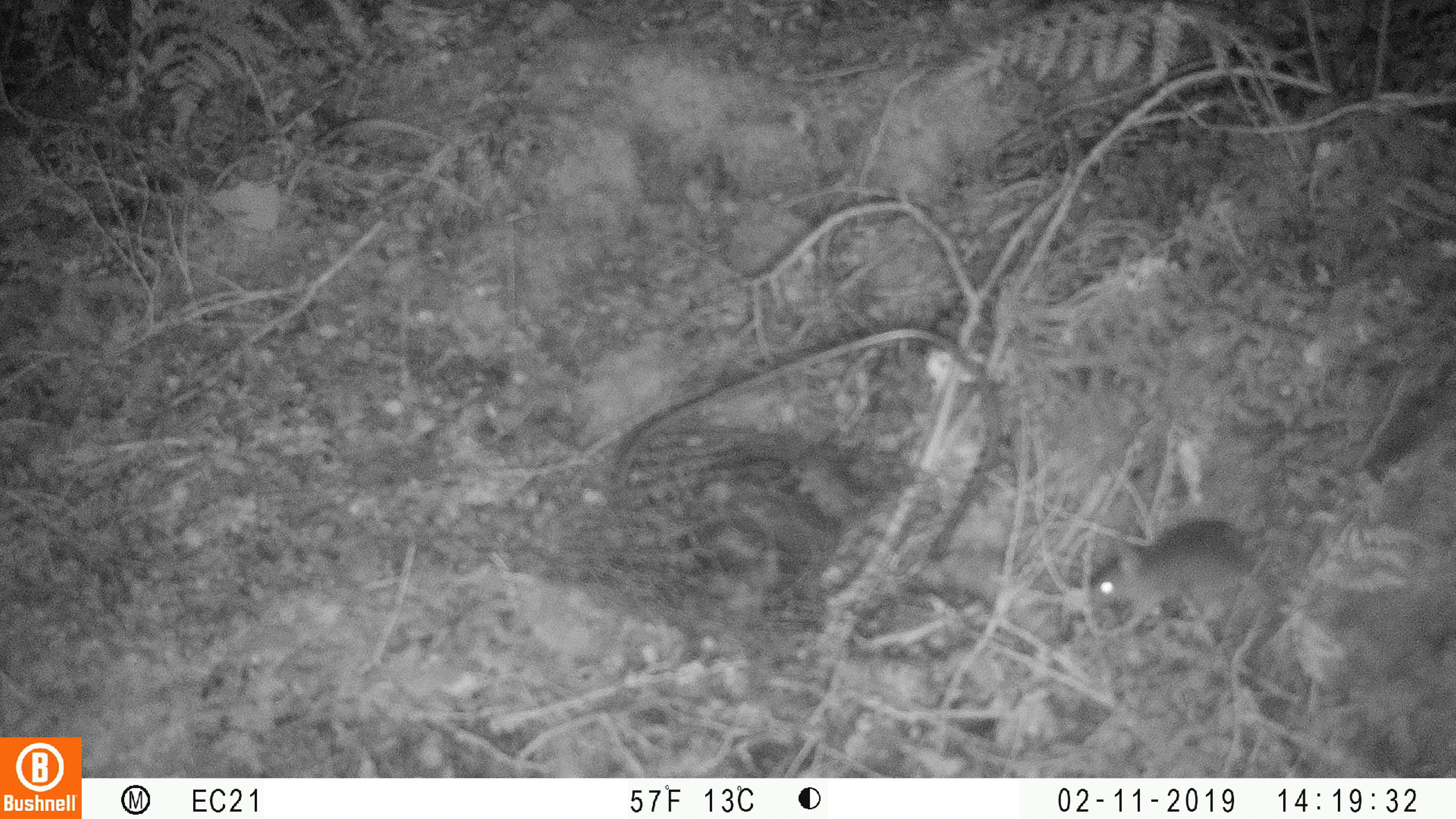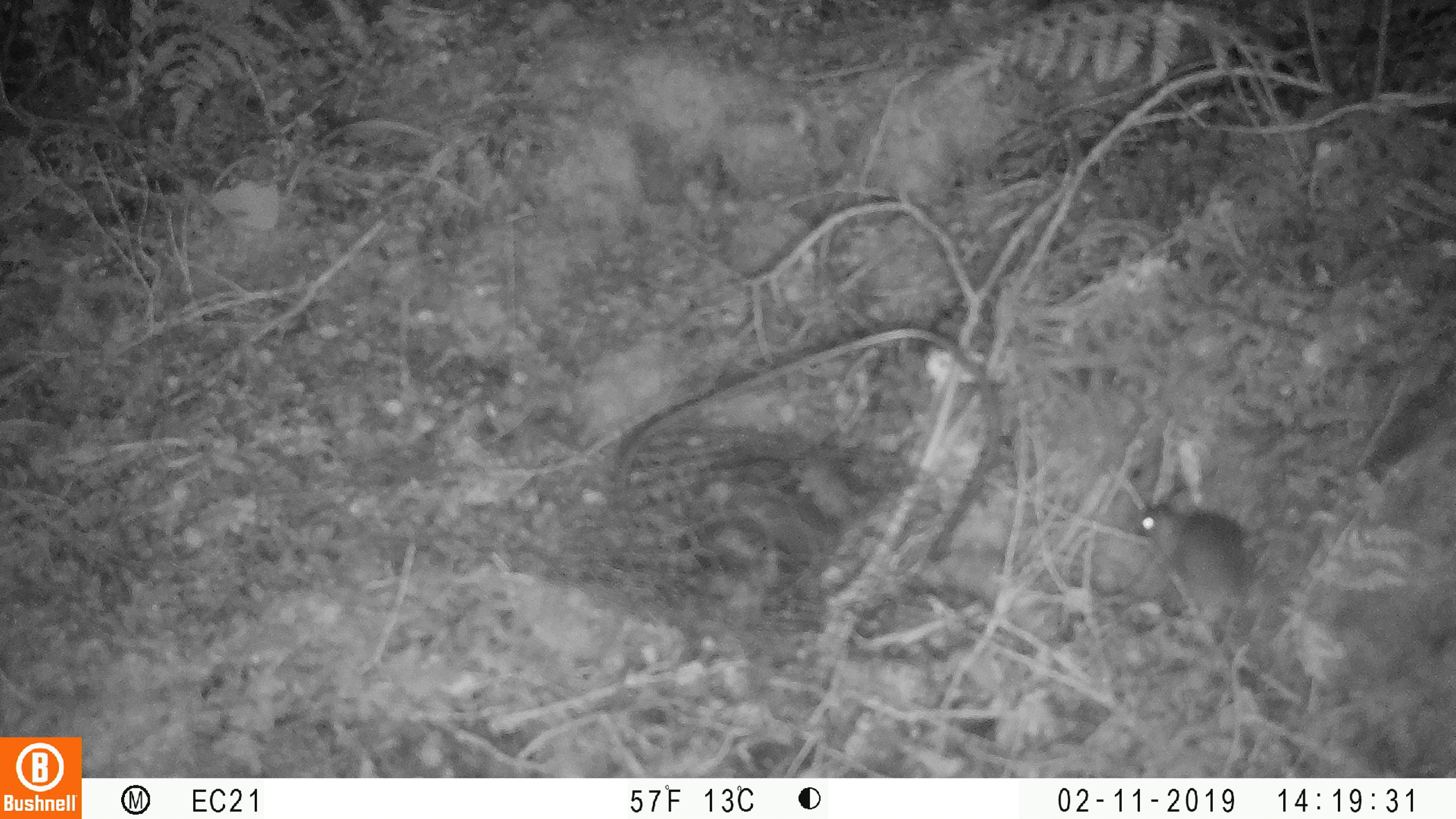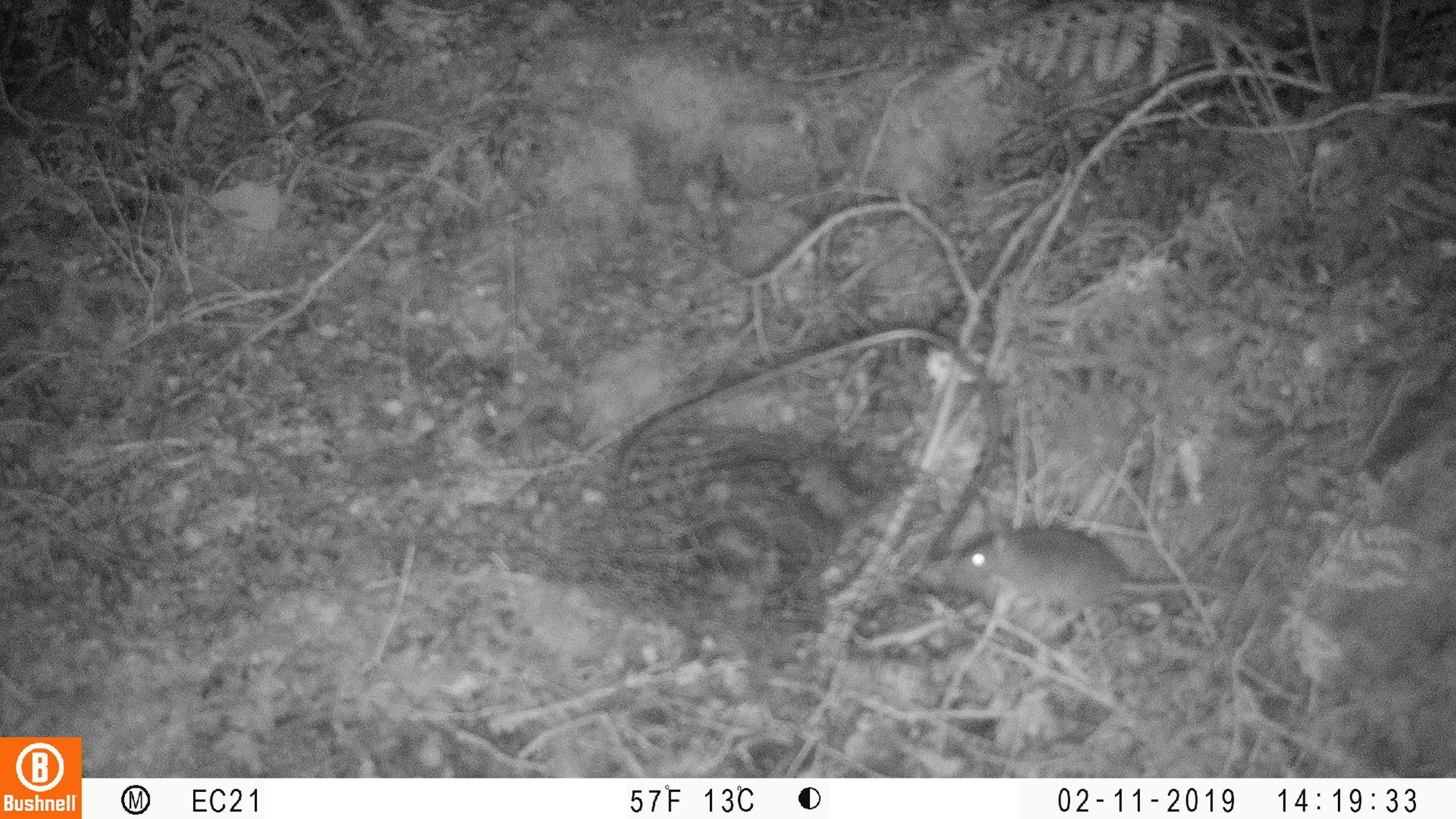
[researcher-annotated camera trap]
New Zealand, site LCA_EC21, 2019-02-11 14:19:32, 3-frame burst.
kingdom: Animalia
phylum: Chordata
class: Mammalia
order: Rodentia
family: Muridae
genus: Mus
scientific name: Mus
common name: mouse